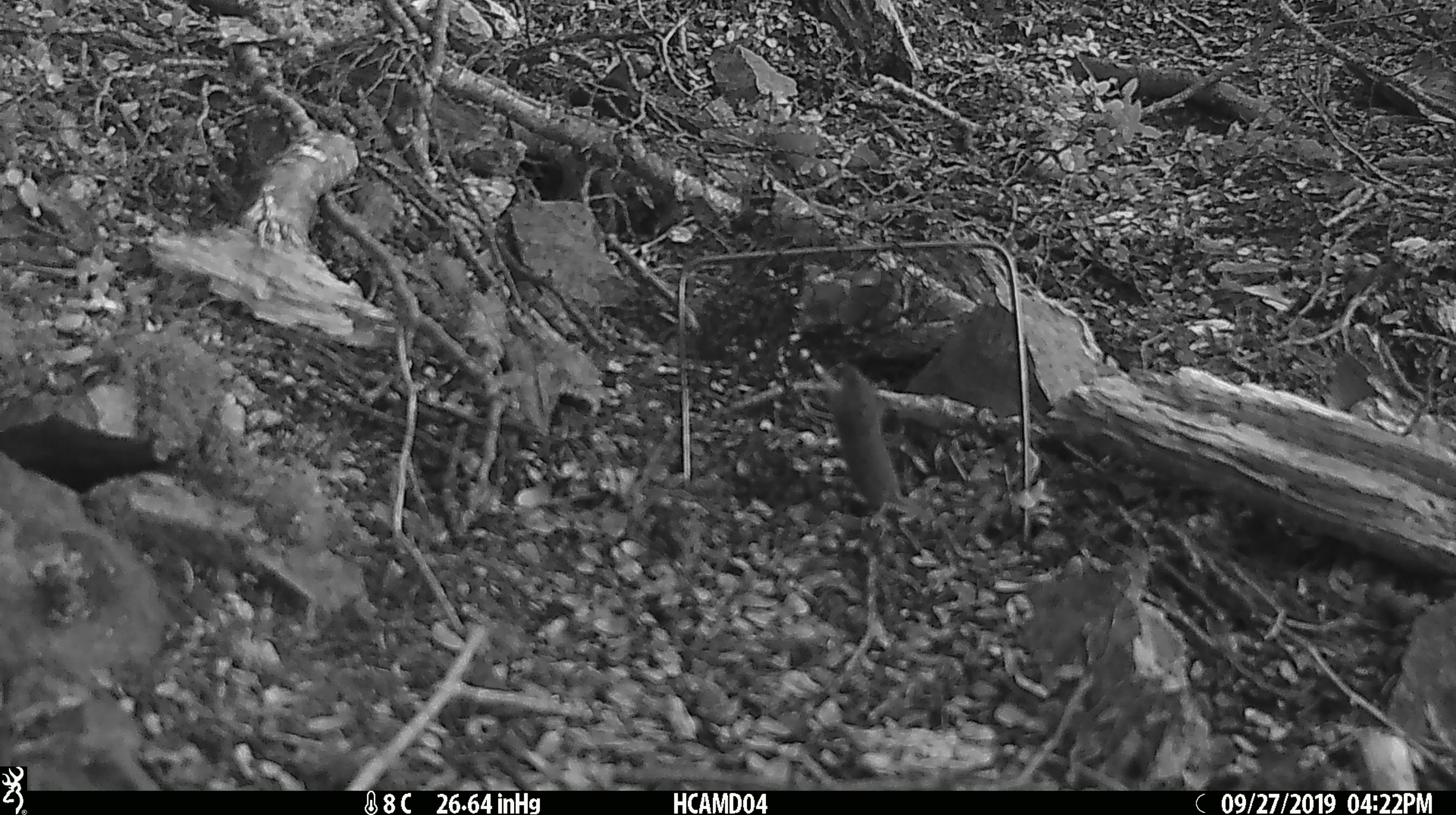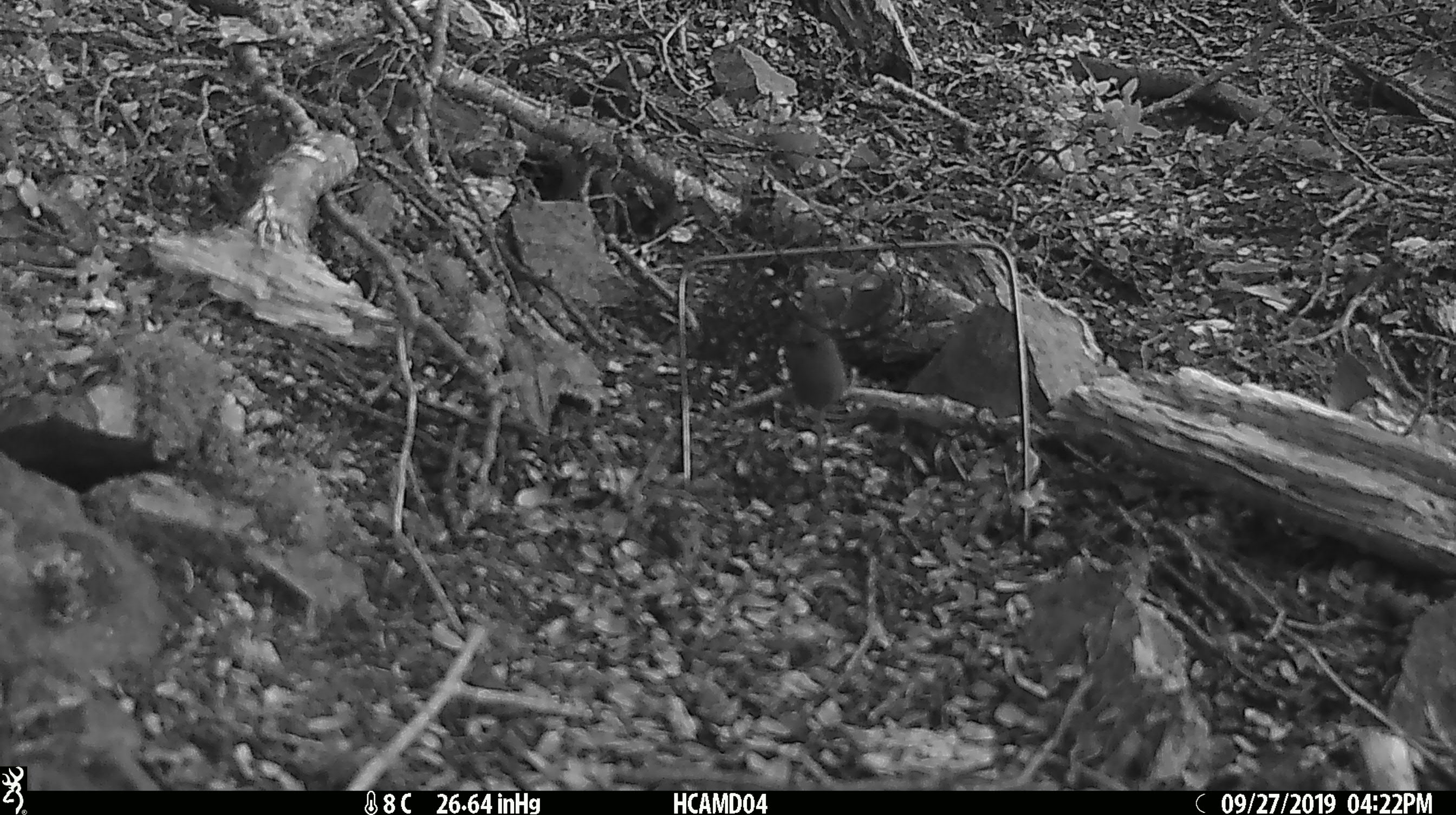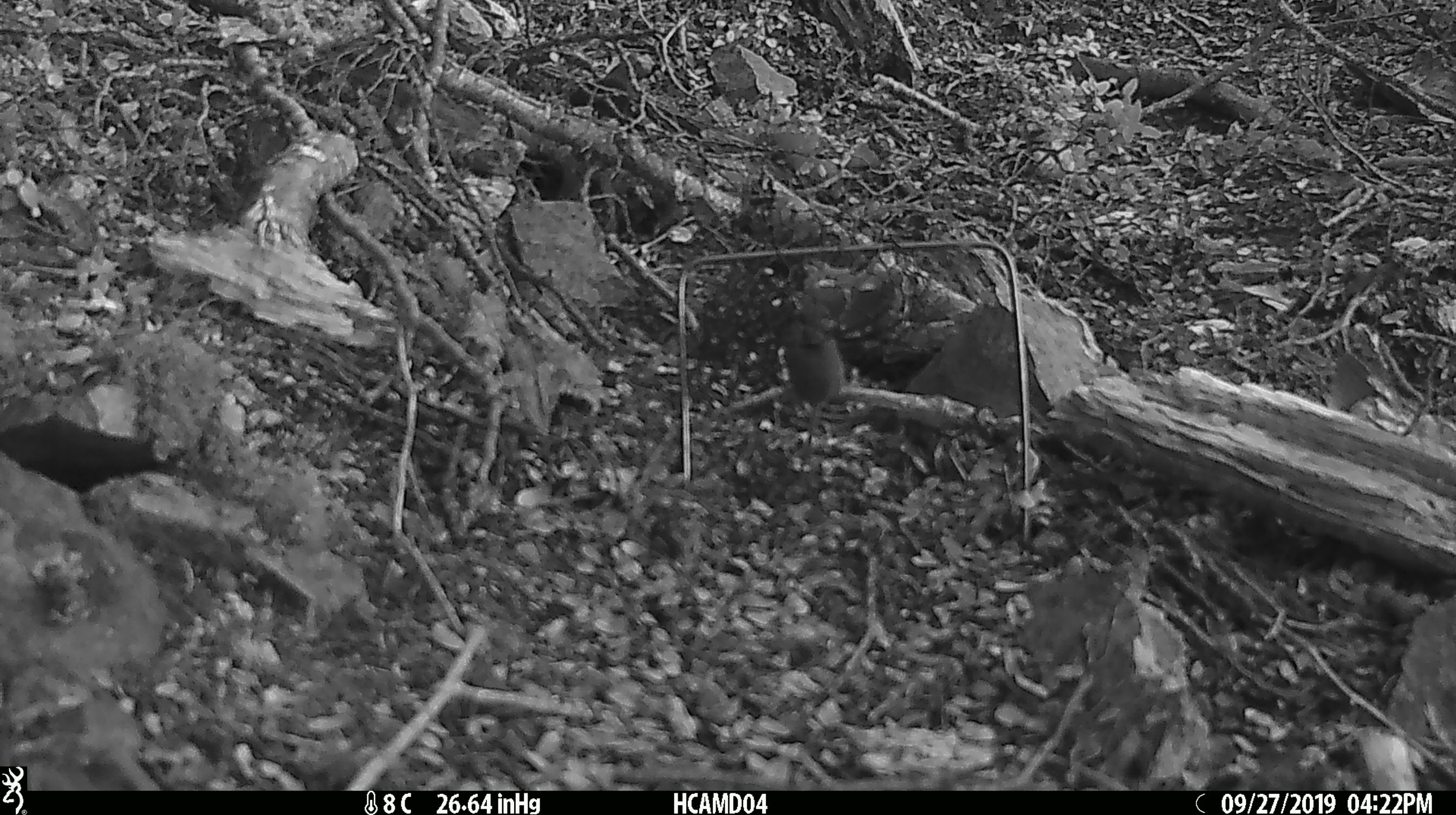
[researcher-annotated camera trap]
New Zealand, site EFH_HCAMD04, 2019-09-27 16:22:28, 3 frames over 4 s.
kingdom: Animalia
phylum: Chordata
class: Mammalia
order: Rodentia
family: Muridae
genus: Mus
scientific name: Mus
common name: mouse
Mouse (Mus).